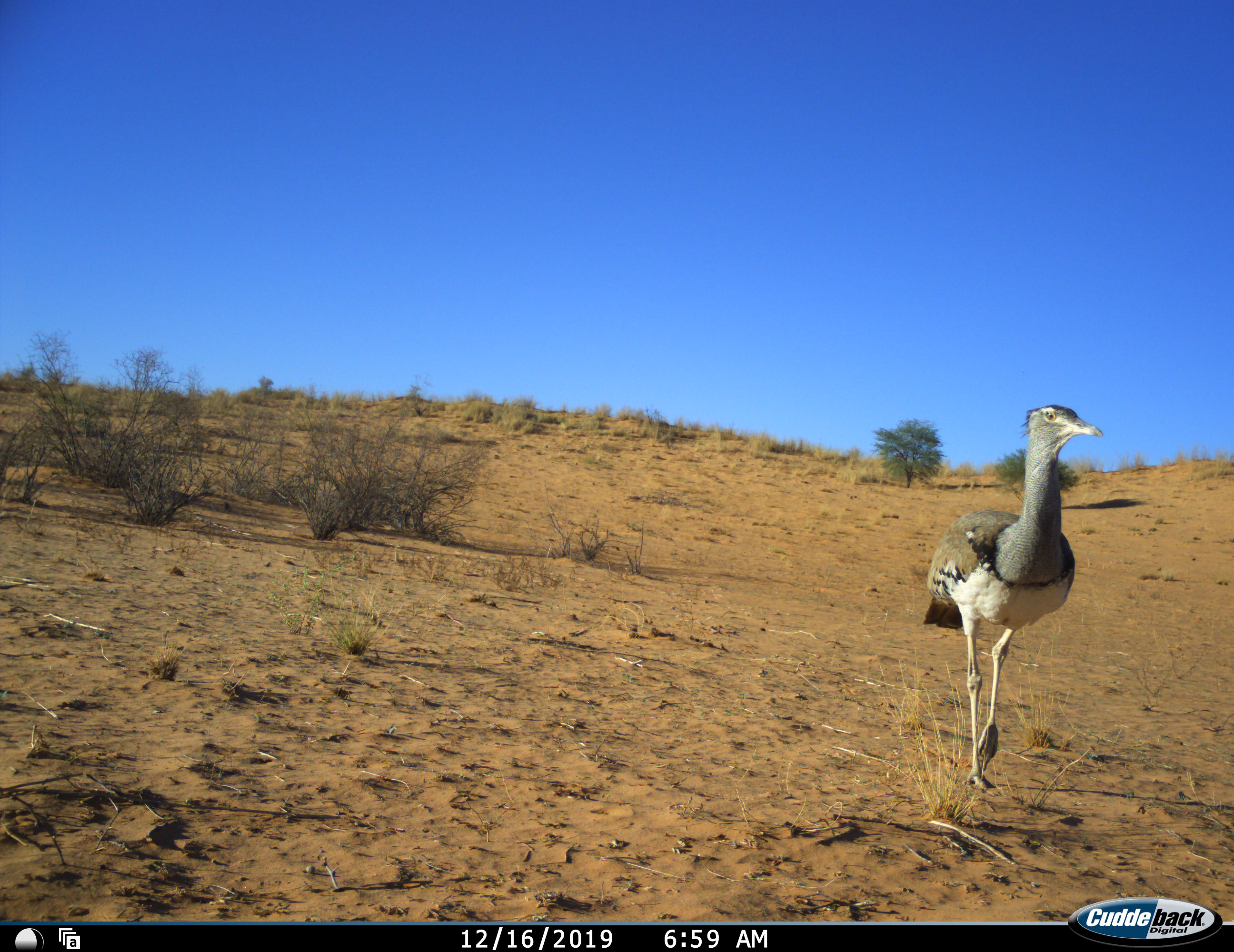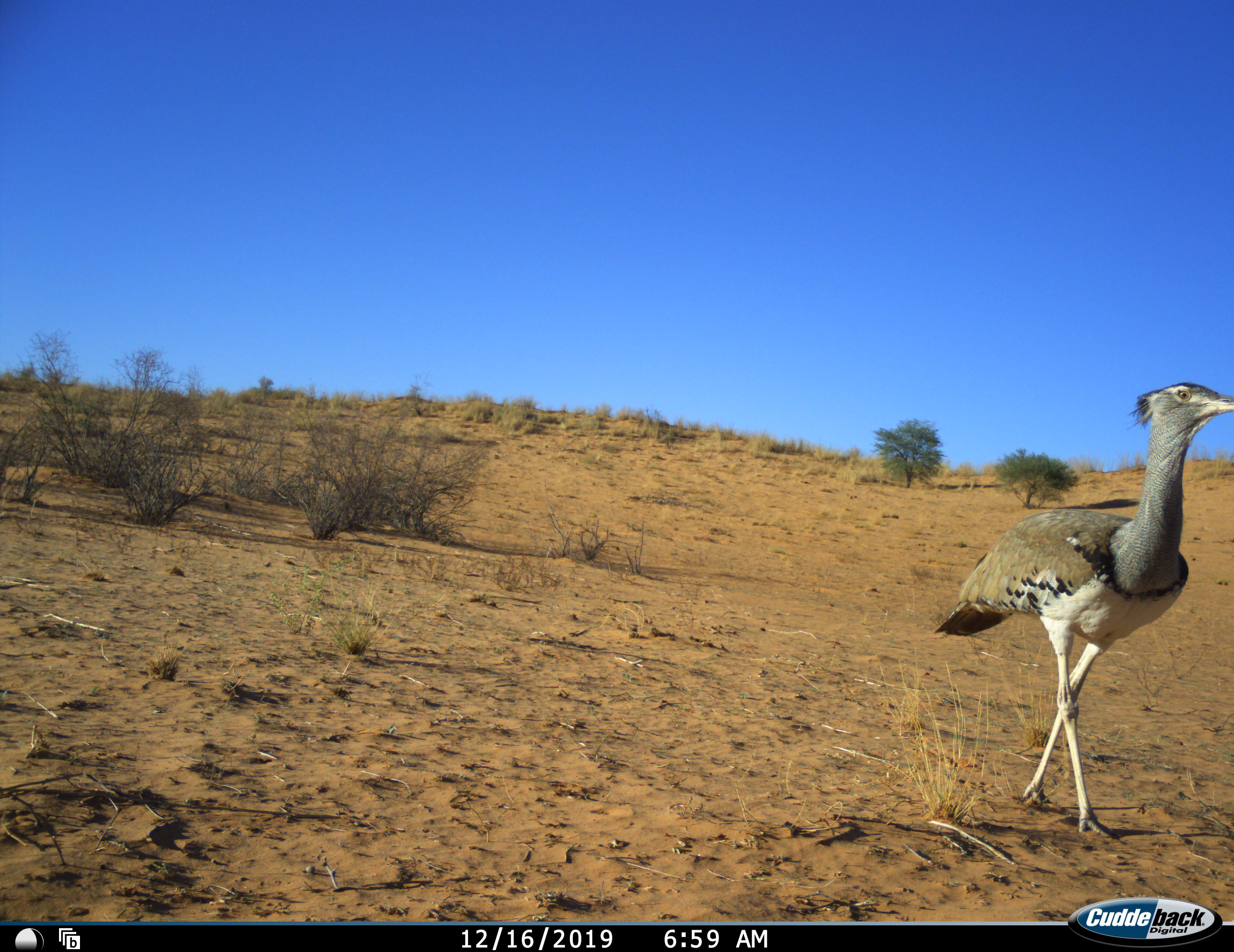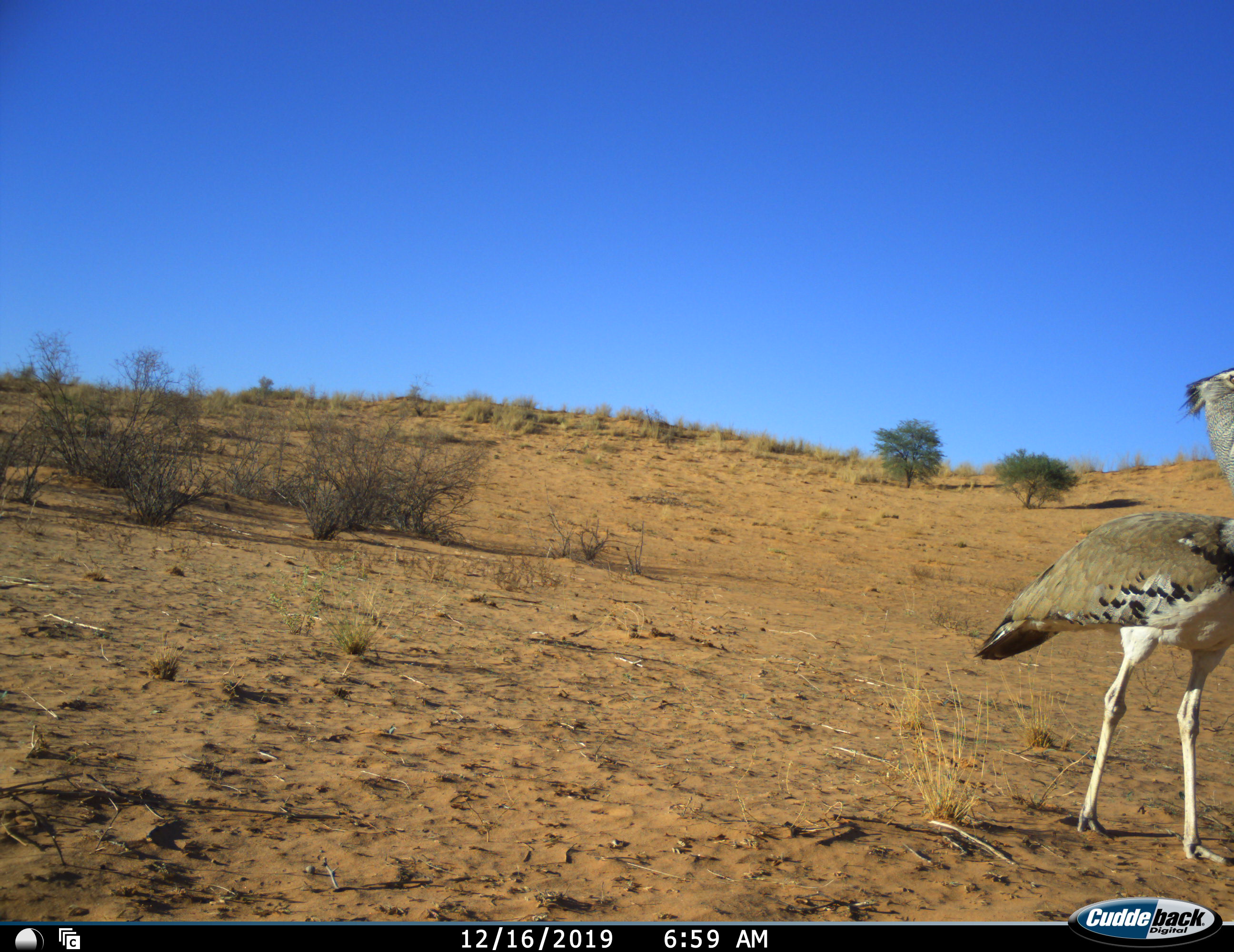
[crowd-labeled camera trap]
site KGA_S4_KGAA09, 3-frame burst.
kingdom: Animalia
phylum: Chordata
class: Aves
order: Otidiformes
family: Otididae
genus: Ardeotis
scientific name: Ardeotis kori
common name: kori bustard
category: bustardkori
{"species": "bustardkori (kori bustard) (Ardeotis kori)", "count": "1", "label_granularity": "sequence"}